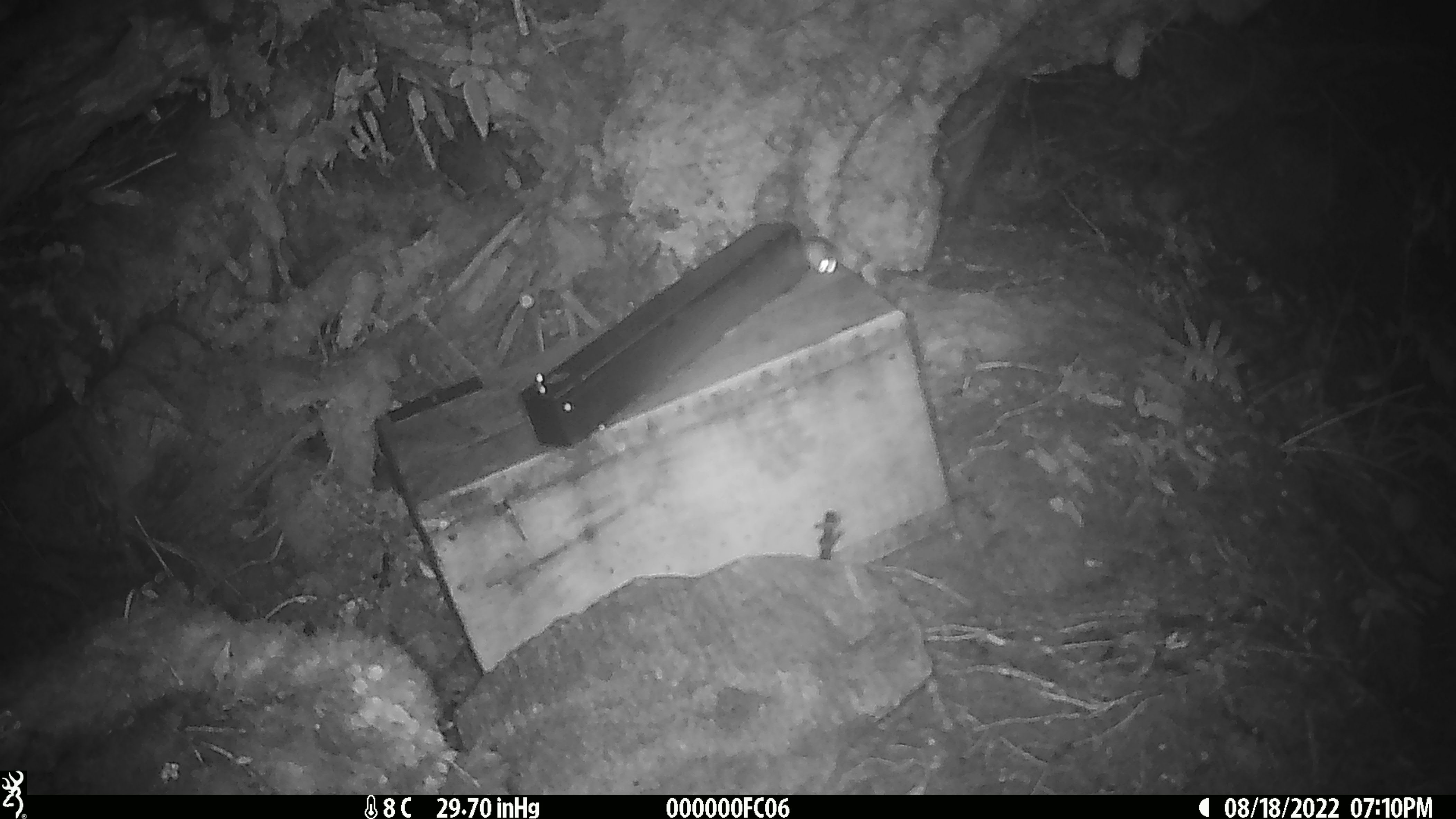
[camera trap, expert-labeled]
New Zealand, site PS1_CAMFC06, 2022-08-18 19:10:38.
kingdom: Animalia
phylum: Chordata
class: Mammalia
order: Rodentia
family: Muridae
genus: Mus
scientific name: Mus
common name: mouse